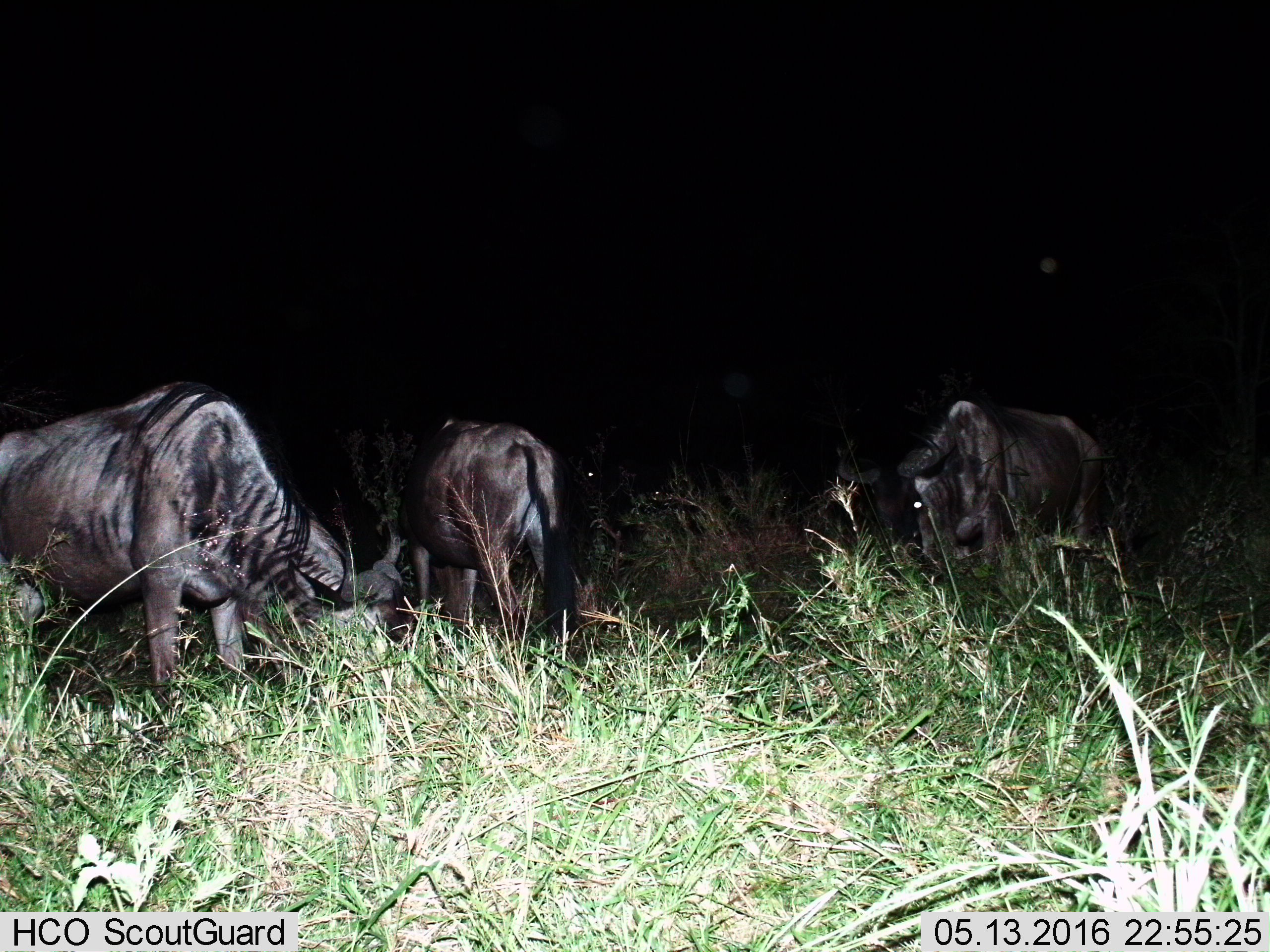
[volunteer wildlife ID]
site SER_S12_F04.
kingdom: Animalia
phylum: Chordata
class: Mammalia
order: Artiodactyla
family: Bovidae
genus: Connochaetes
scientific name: Connochaetes taurinus taurinus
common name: blue wildebeest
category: wildebeestblue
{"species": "wildebeestblue (blue wildebeest) (Connochaetes taurinus taurinus)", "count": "3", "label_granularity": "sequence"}